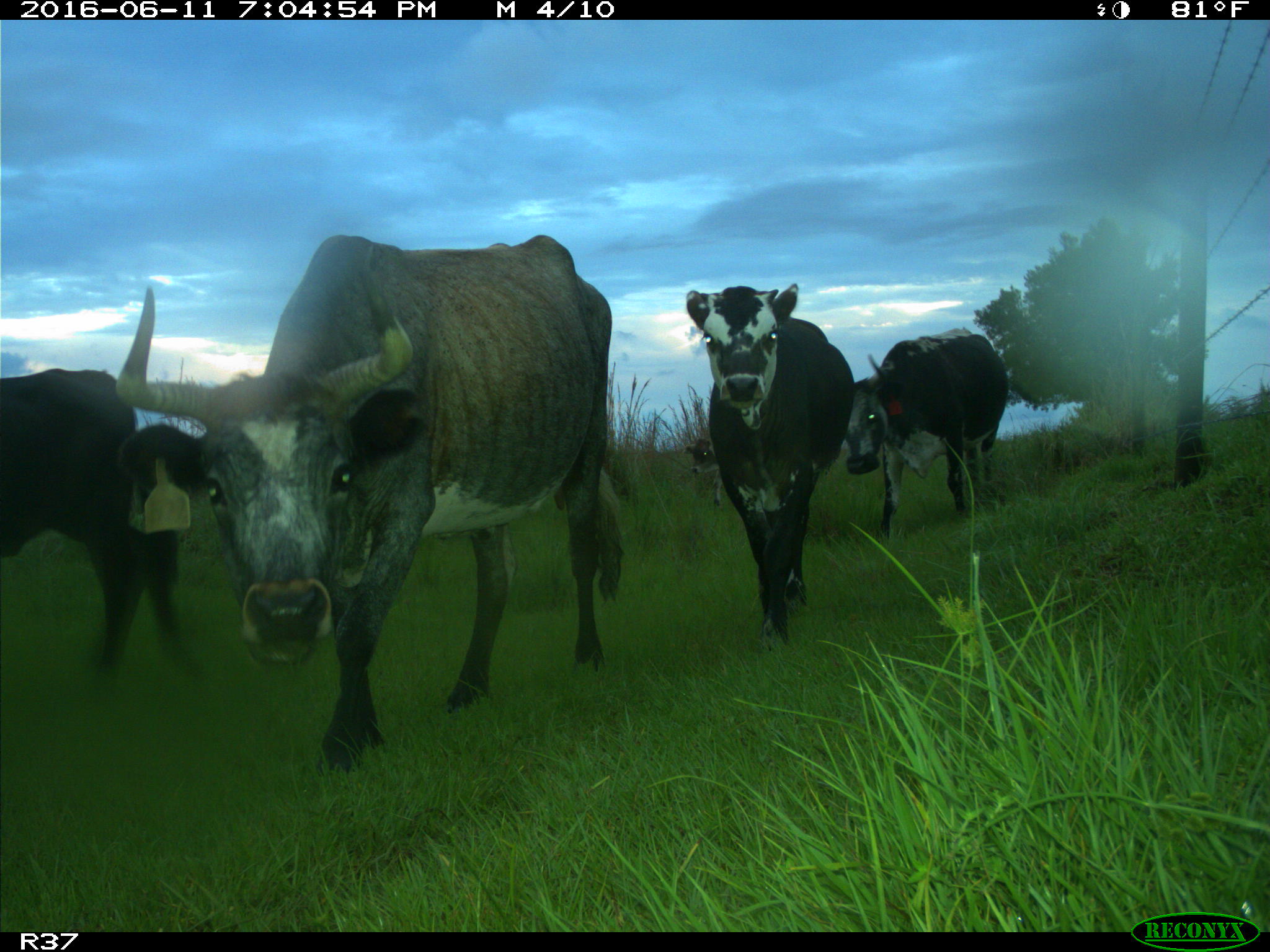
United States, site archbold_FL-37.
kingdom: Animalia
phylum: Chordata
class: Mammalia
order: Artiodactyla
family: Bovidae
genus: Bos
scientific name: Bos taurus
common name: domestic cow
Bos taurus (domestic cow).